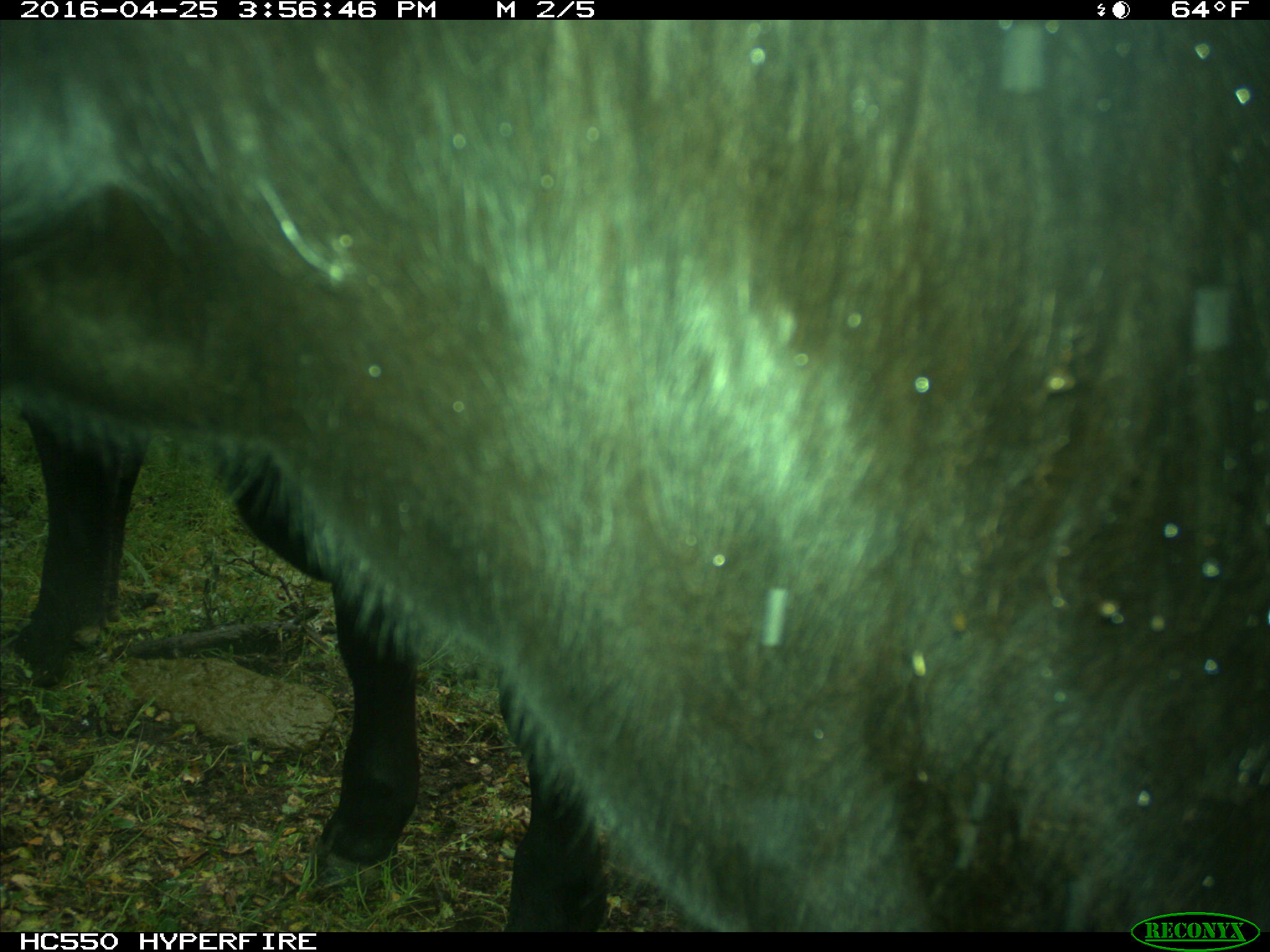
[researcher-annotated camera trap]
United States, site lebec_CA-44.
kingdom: Animalia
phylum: Chordata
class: Mammalia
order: Artiodactyla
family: Bovidae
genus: Bos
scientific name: Bos taurus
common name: domestic cow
Bos taurus (domestic cow).